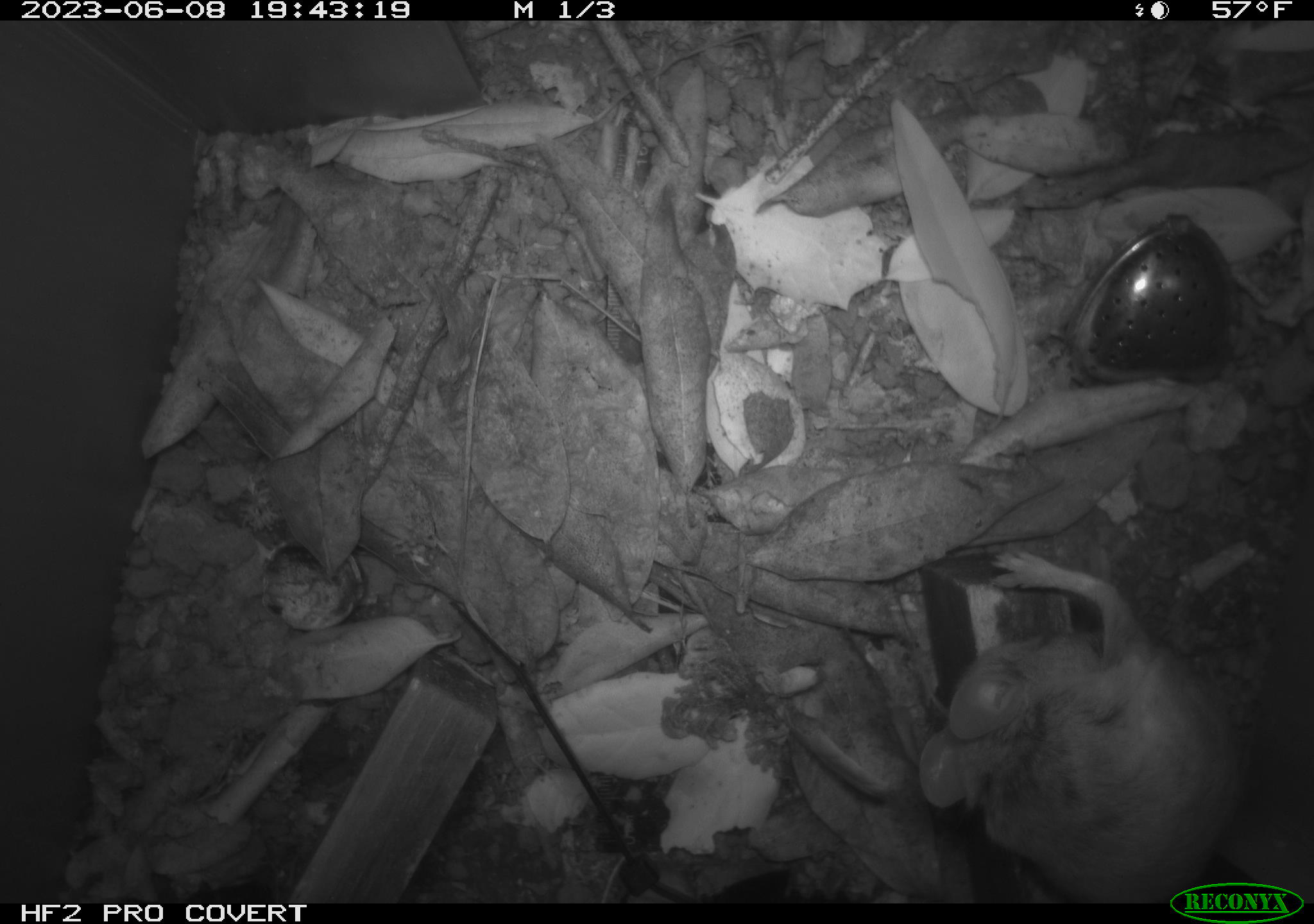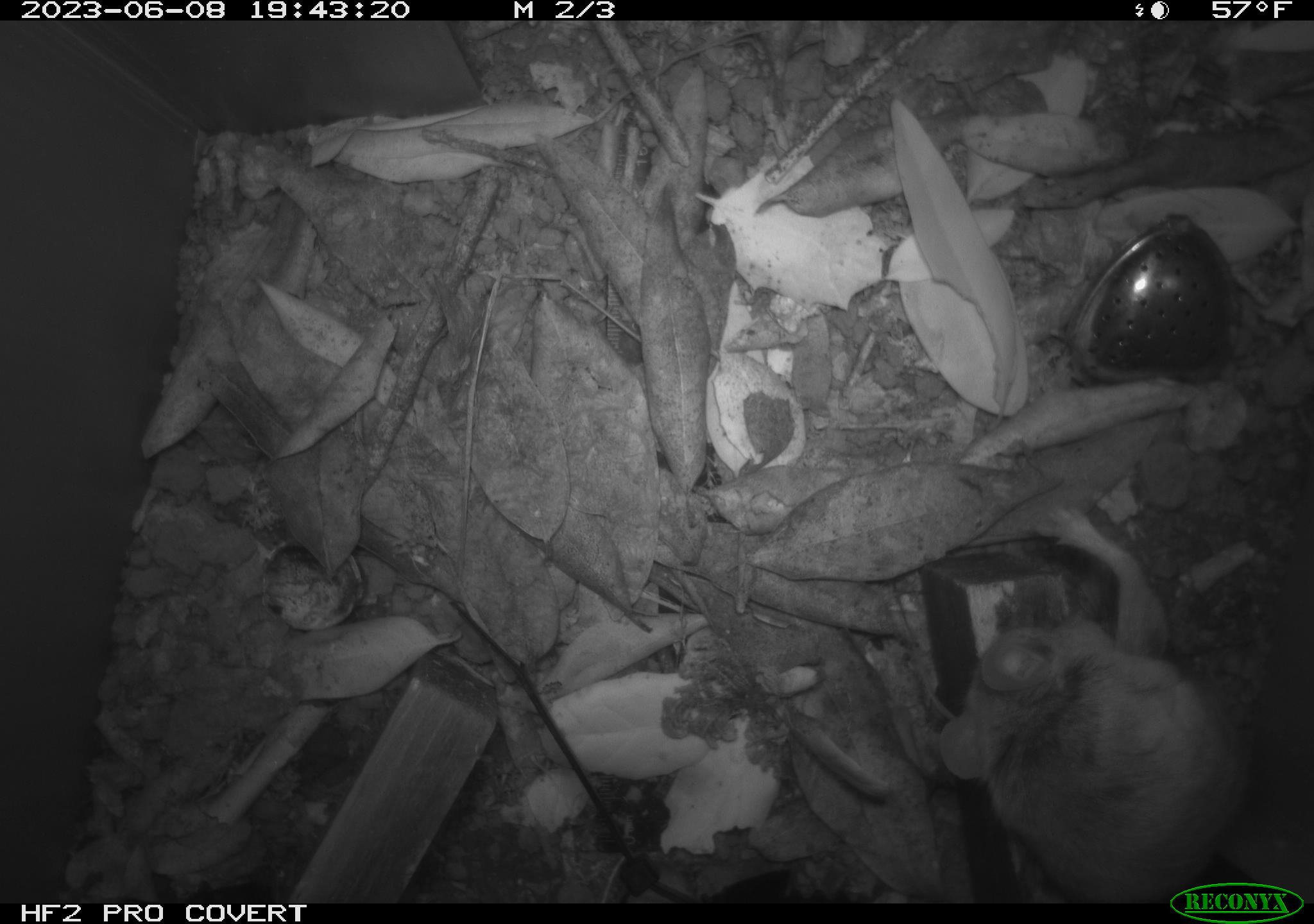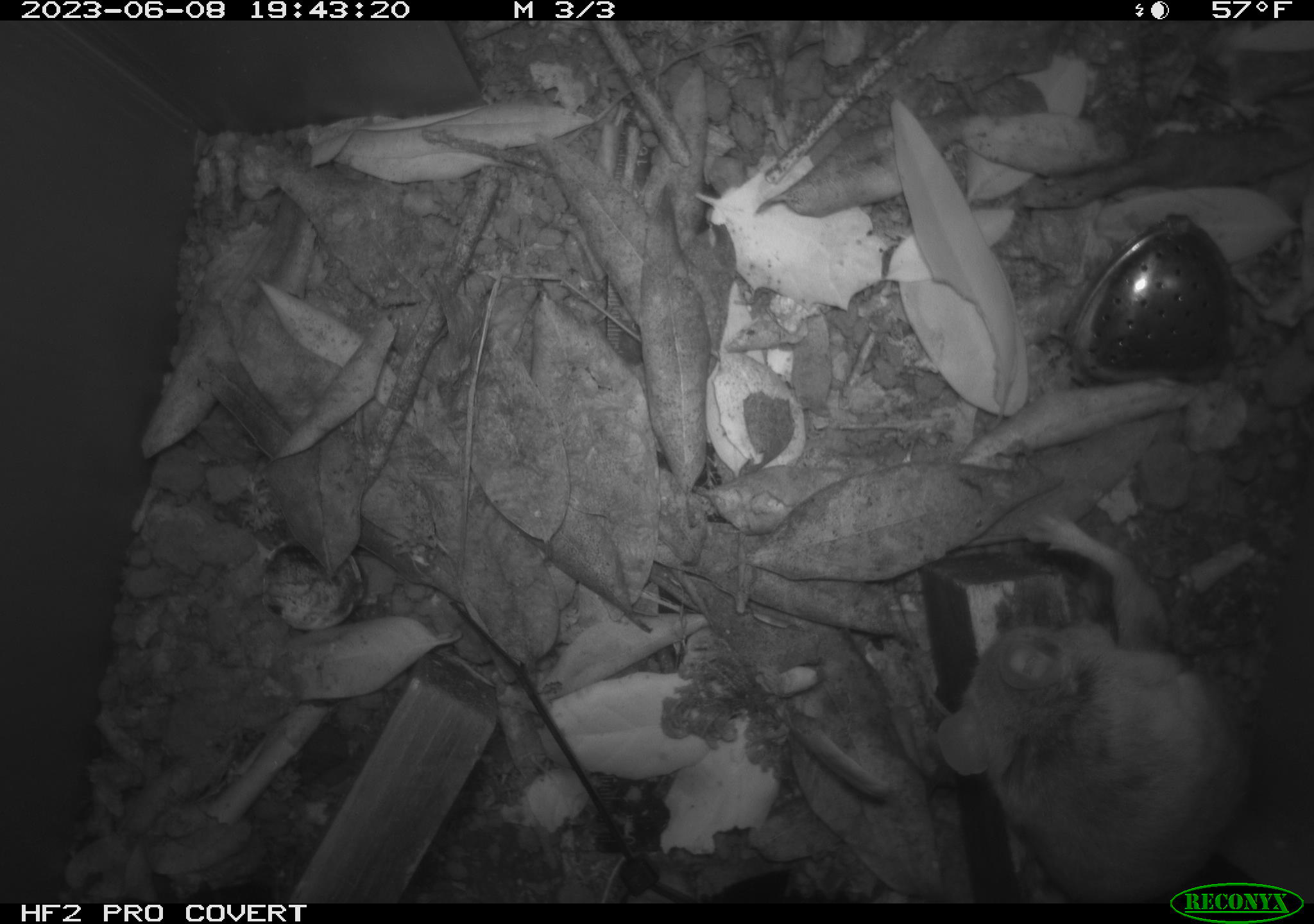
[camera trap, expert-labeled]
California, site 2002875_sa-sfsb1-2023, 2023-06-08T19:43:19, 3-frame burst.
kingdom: Animalia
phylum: Chordata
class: Mammalia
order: Rodentia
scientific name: Rodentia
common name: mouse species